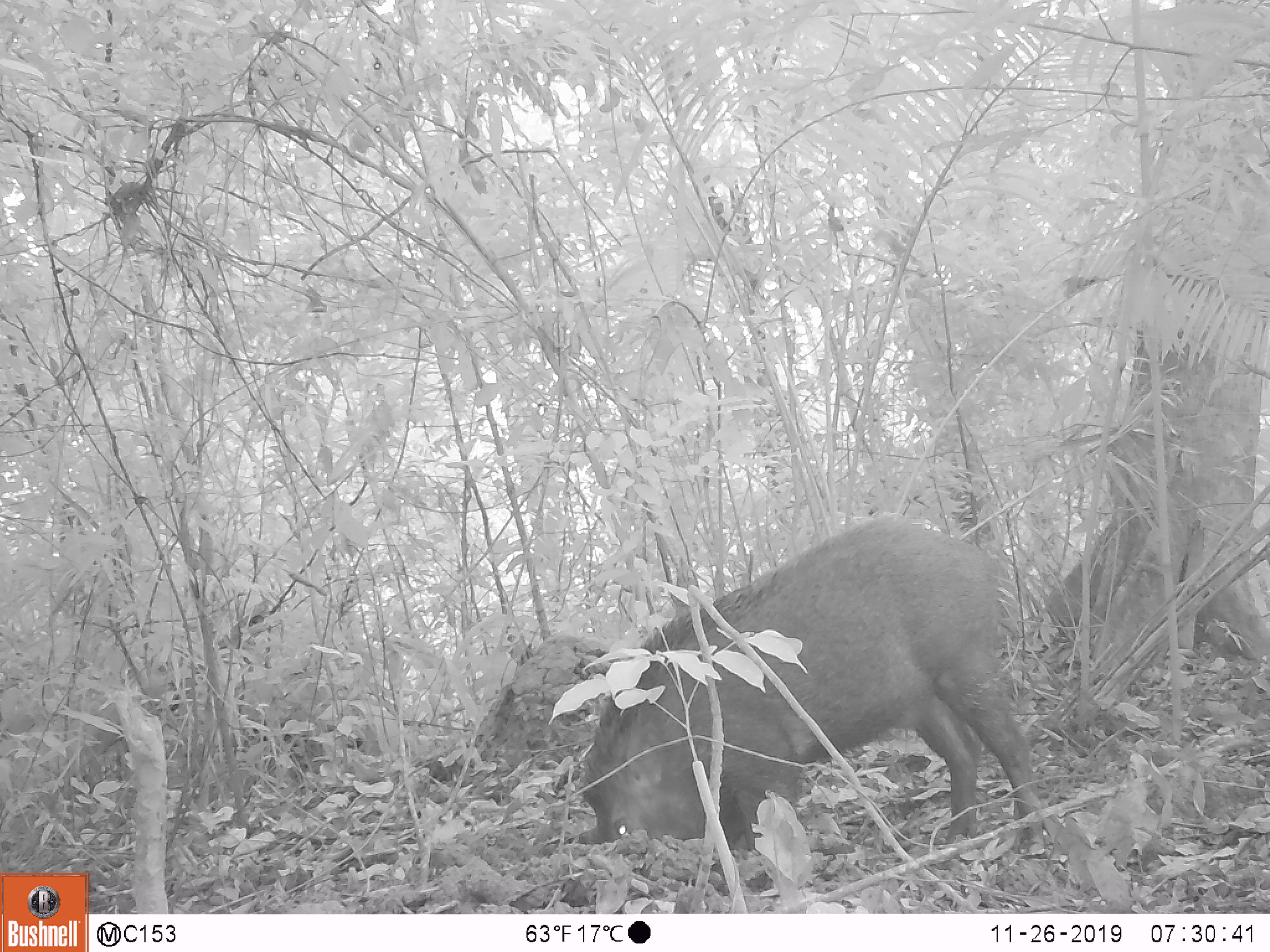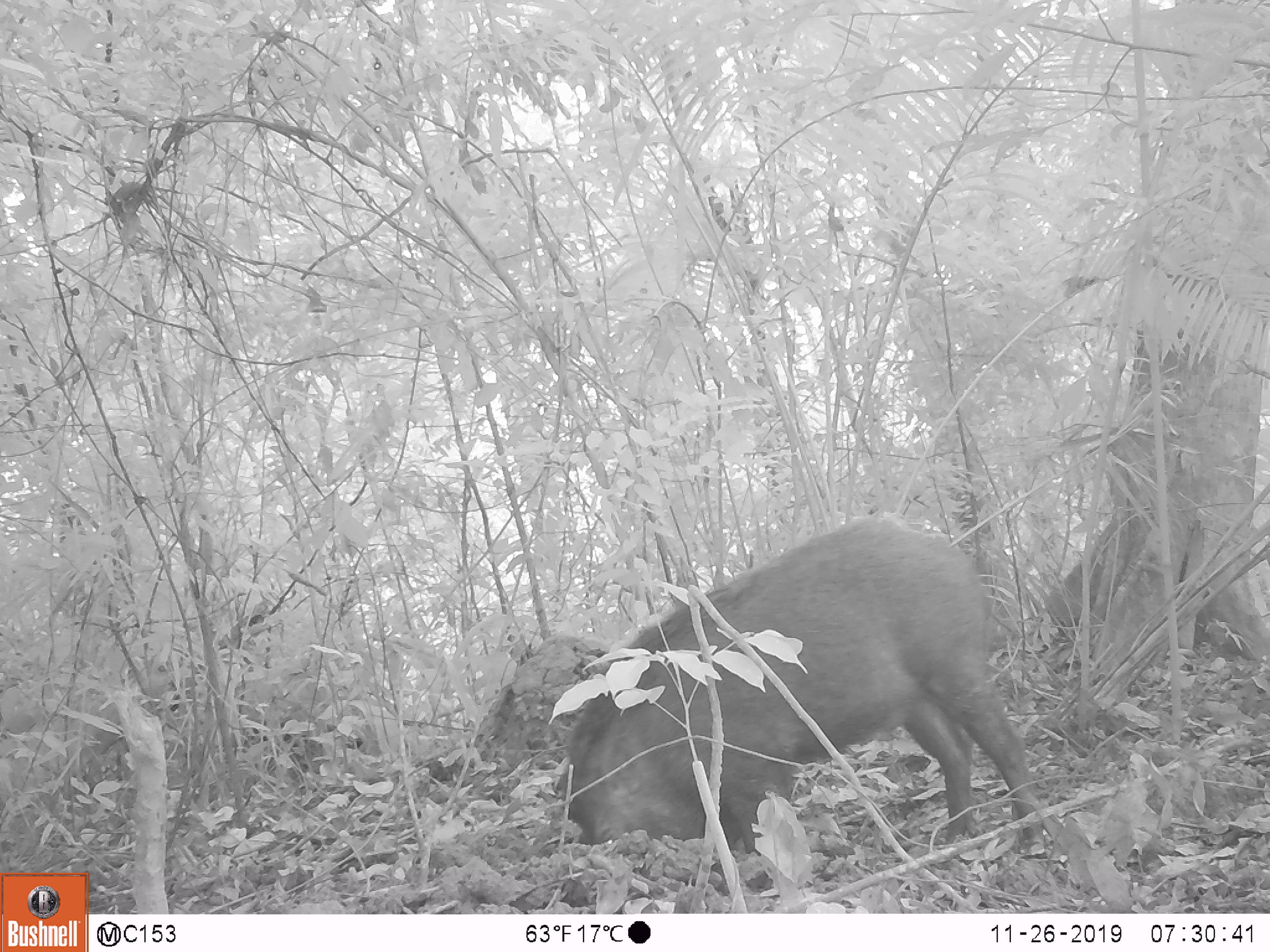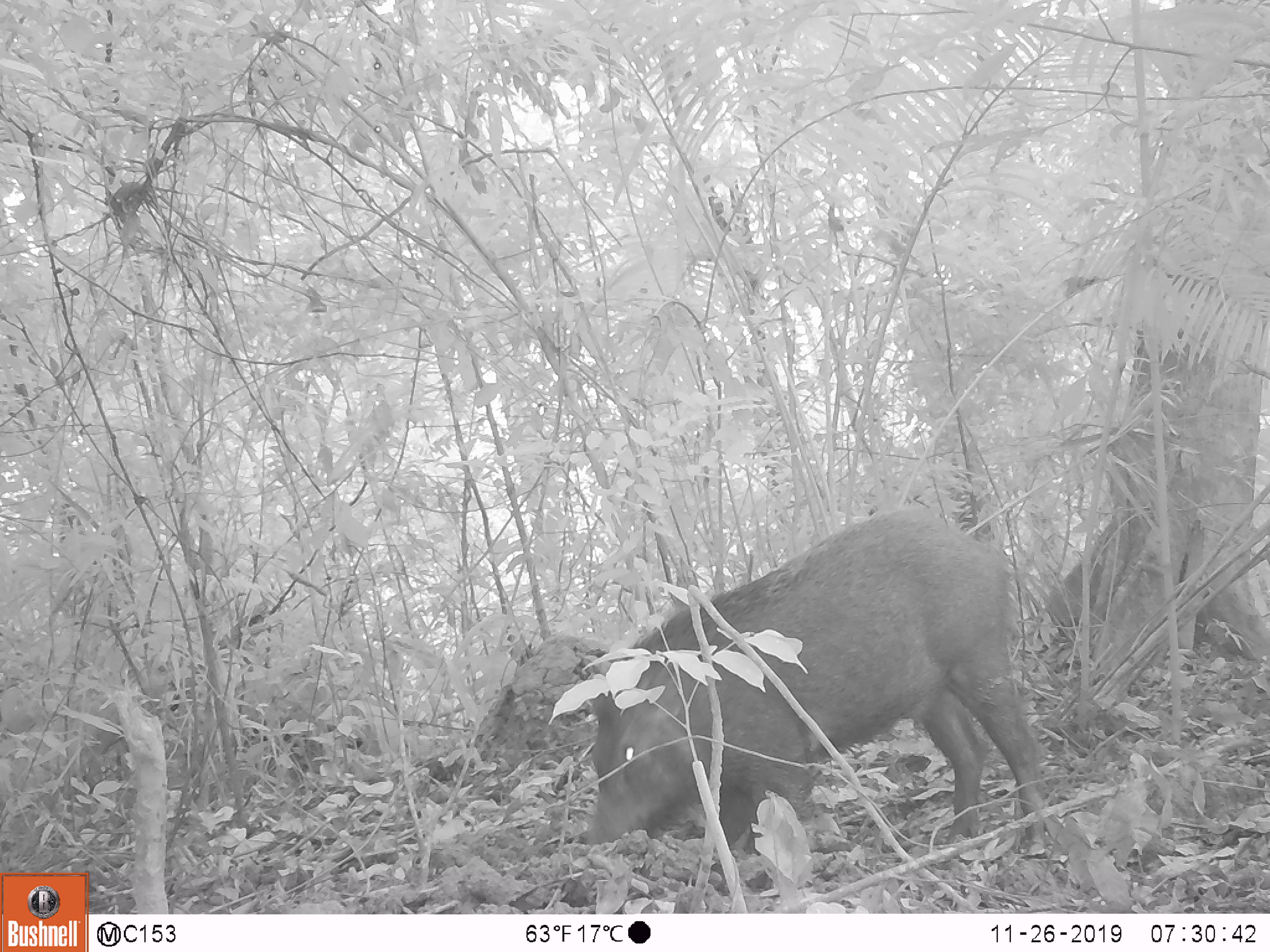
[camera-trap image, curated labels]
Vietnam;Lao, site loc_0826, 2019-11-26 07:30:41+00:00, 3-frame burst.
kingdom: Animalia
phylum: Chordata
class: Mammalia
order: Artiodactyla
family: Suidae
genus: Sus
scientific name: Sus scrofa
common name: eurasian wild pig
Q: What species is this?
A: Eurasian wild pig (Sus scrofa).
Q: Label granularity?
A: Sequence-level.